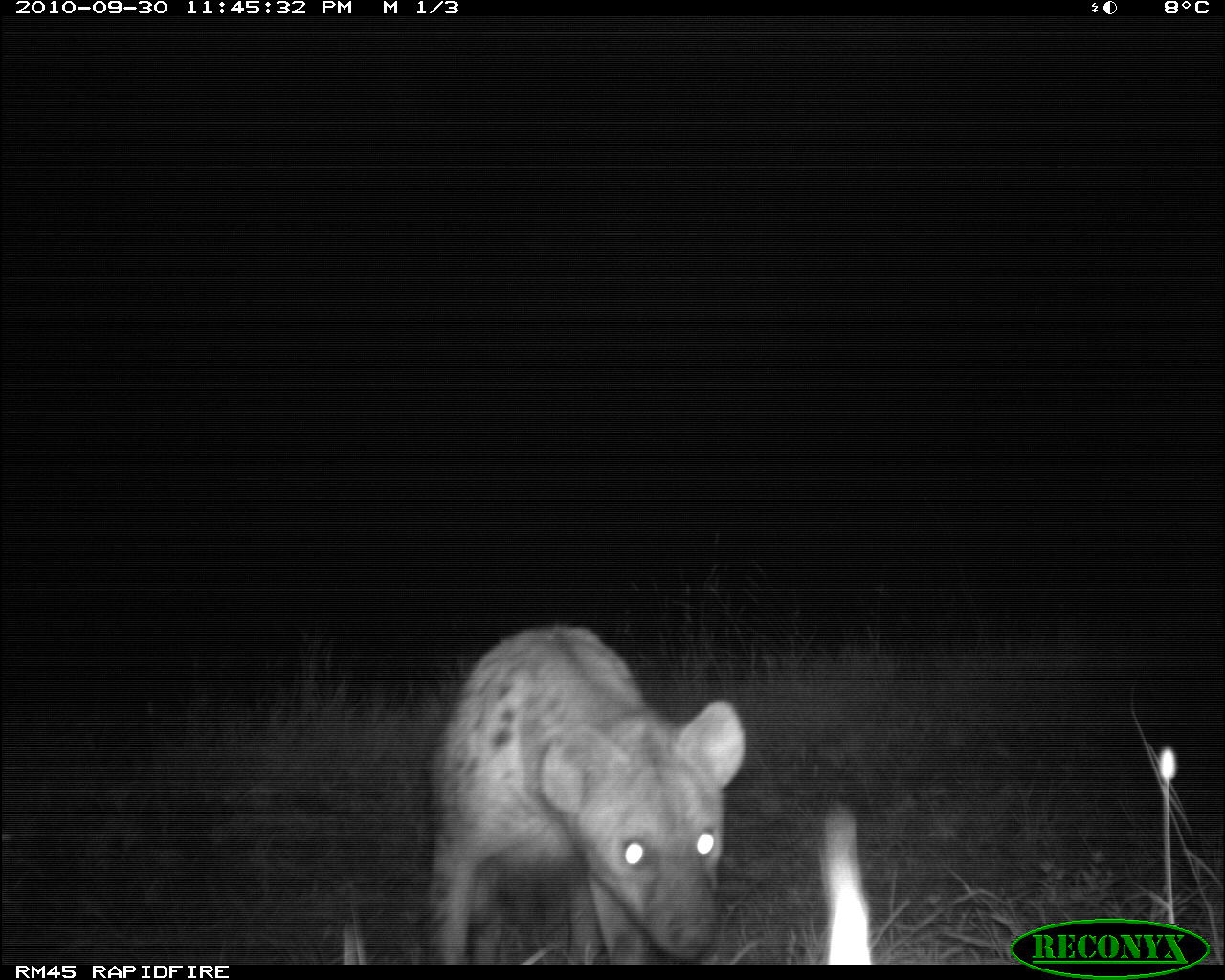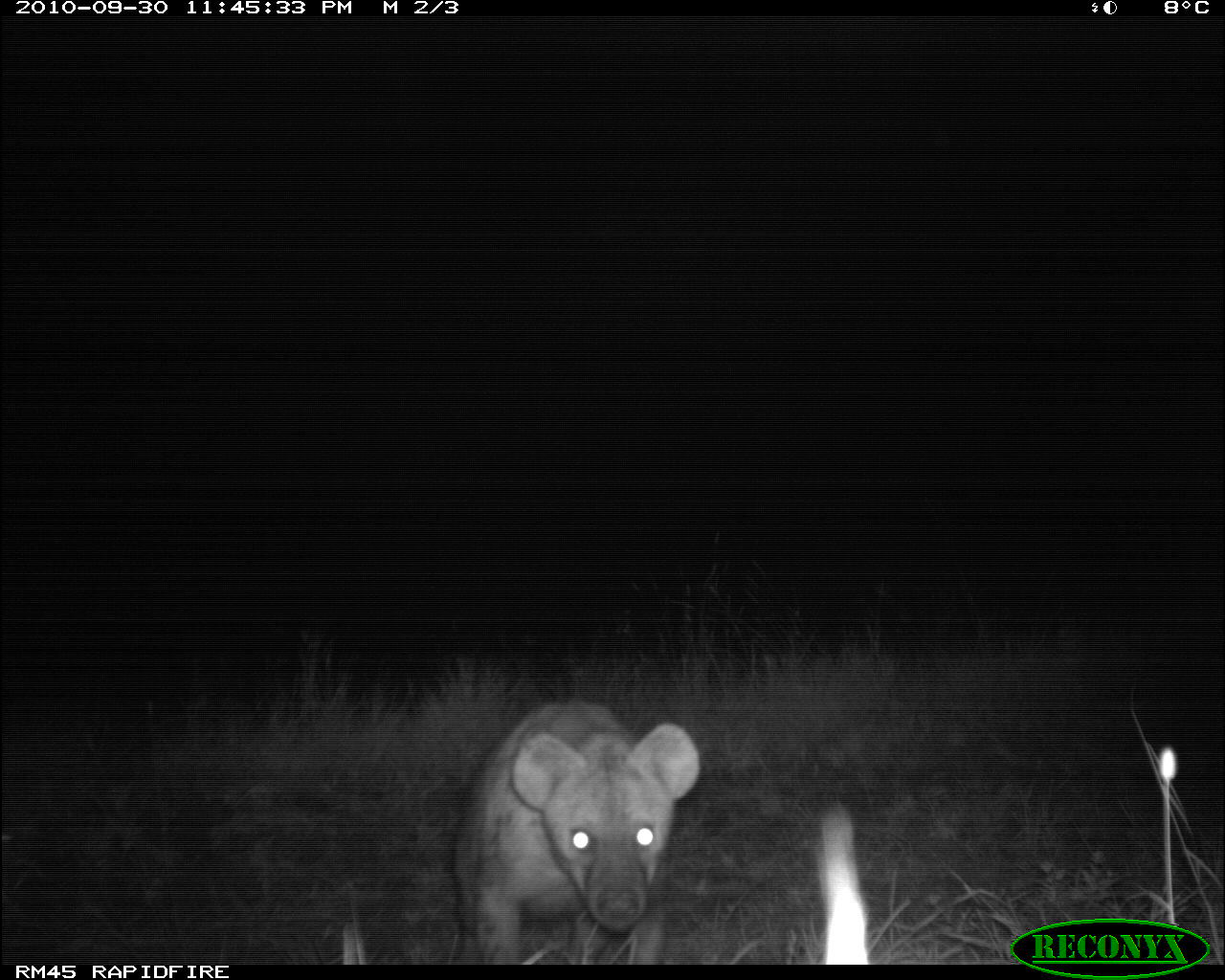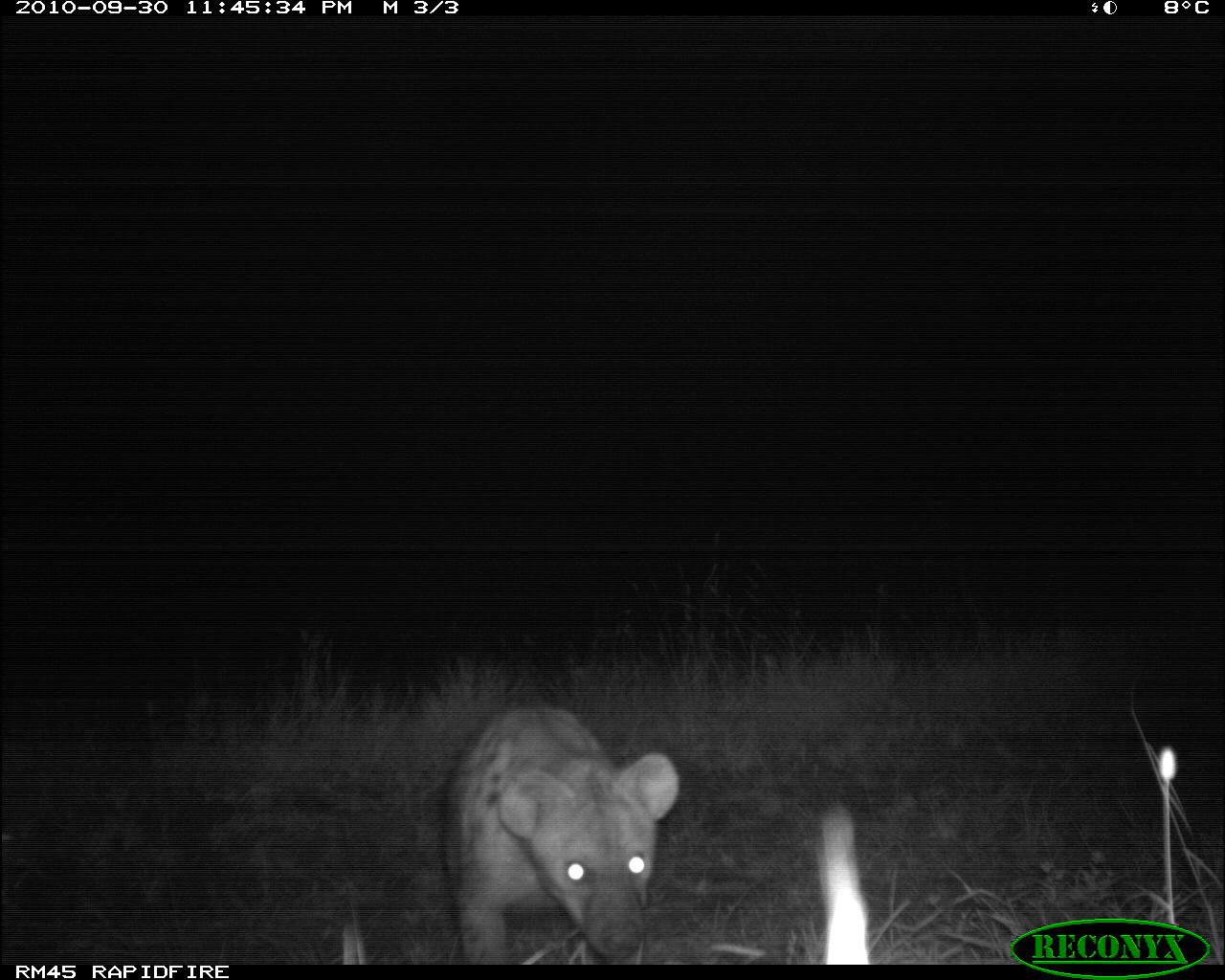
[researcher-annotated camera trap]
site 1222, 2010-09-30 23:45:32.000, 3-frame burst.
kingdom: Animalia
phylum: Chordata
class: Mammalia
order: Carnivora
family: Hyaenidae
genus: Crocuta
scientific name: Crocuta crocuta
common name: spotted hyena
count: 1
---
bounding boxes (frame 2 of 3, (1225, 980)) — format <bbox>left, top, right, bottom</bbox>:
crocuta crocuta: <bbox>455, 701, 699, 961</bbox>